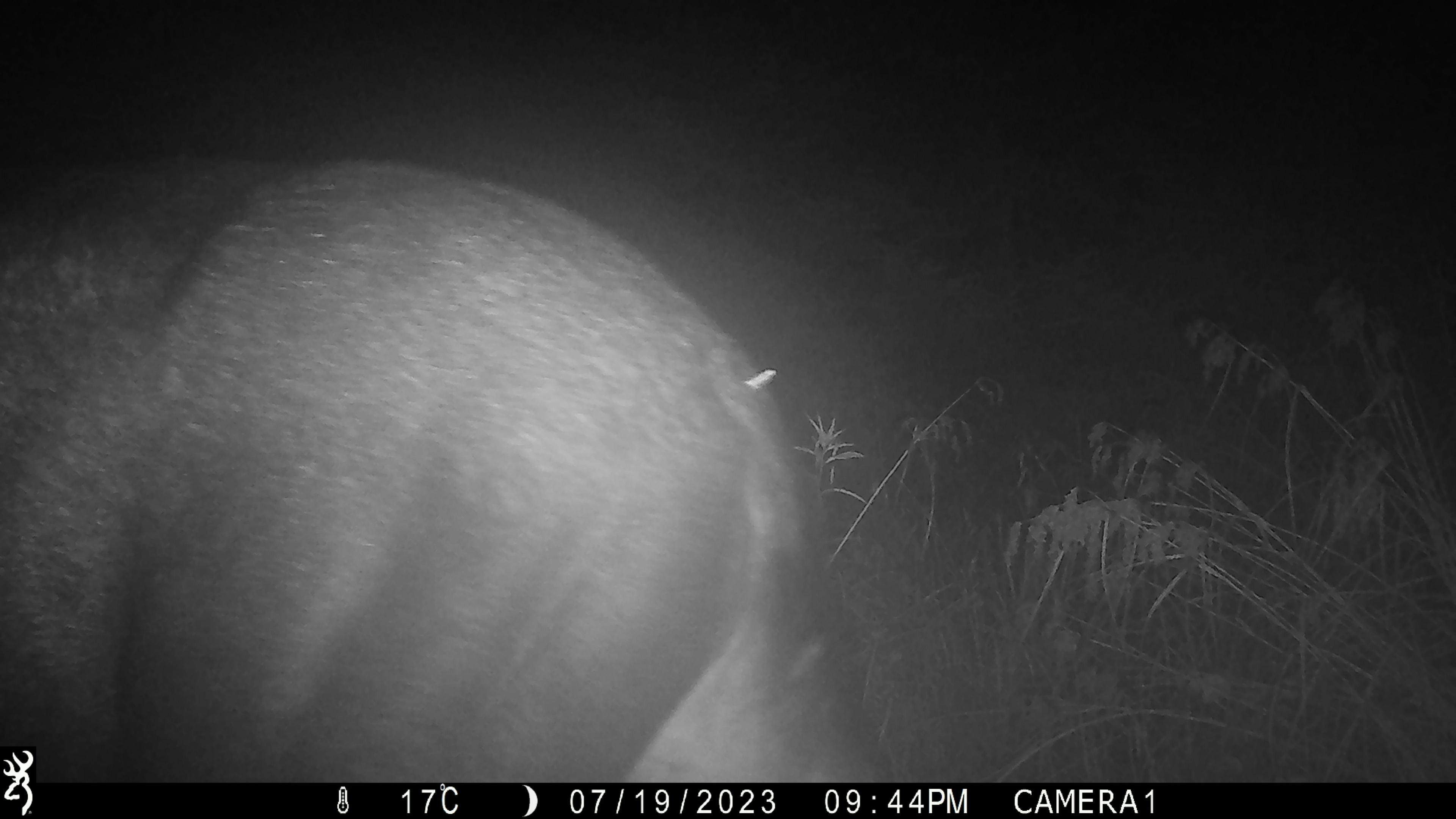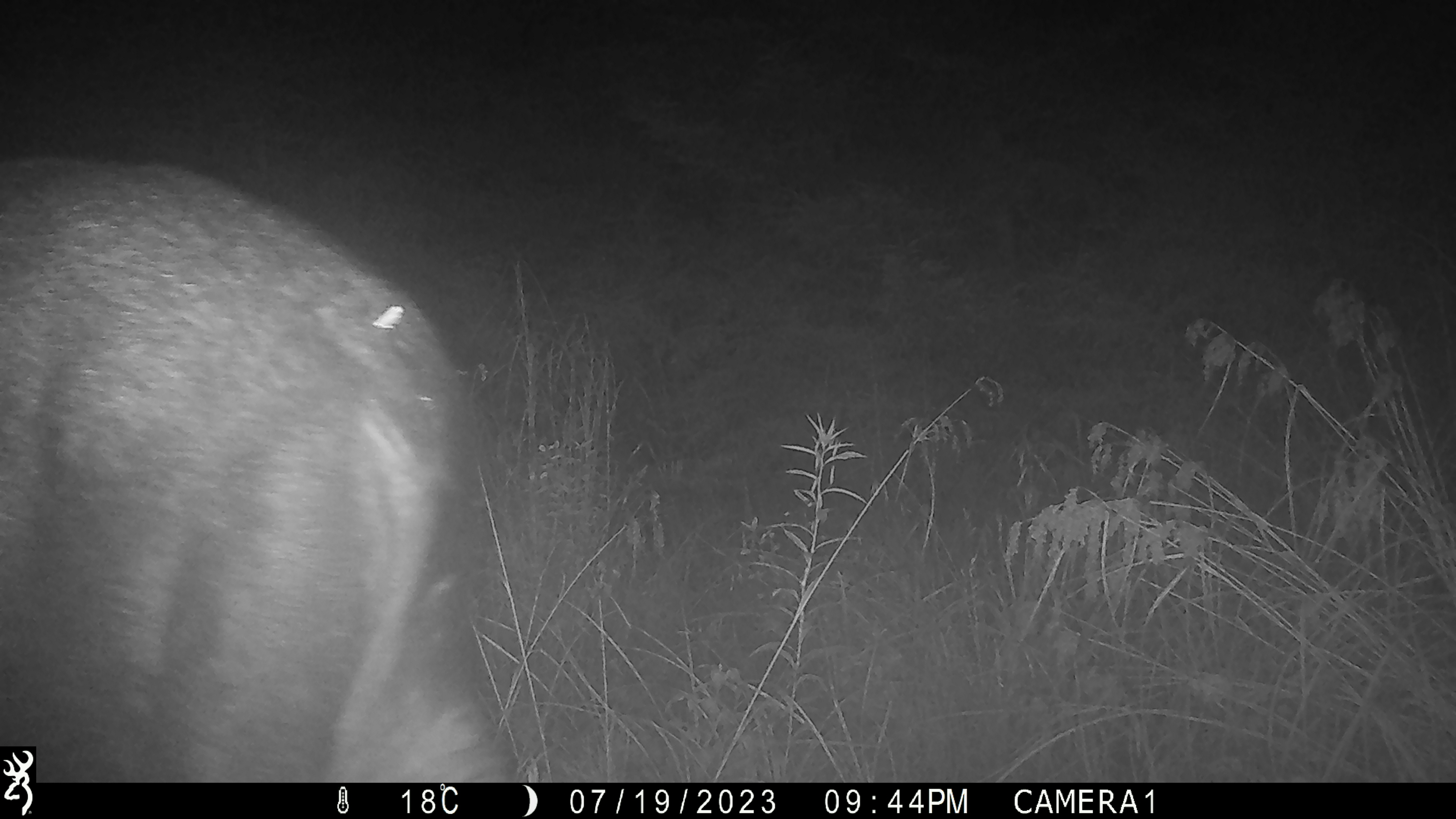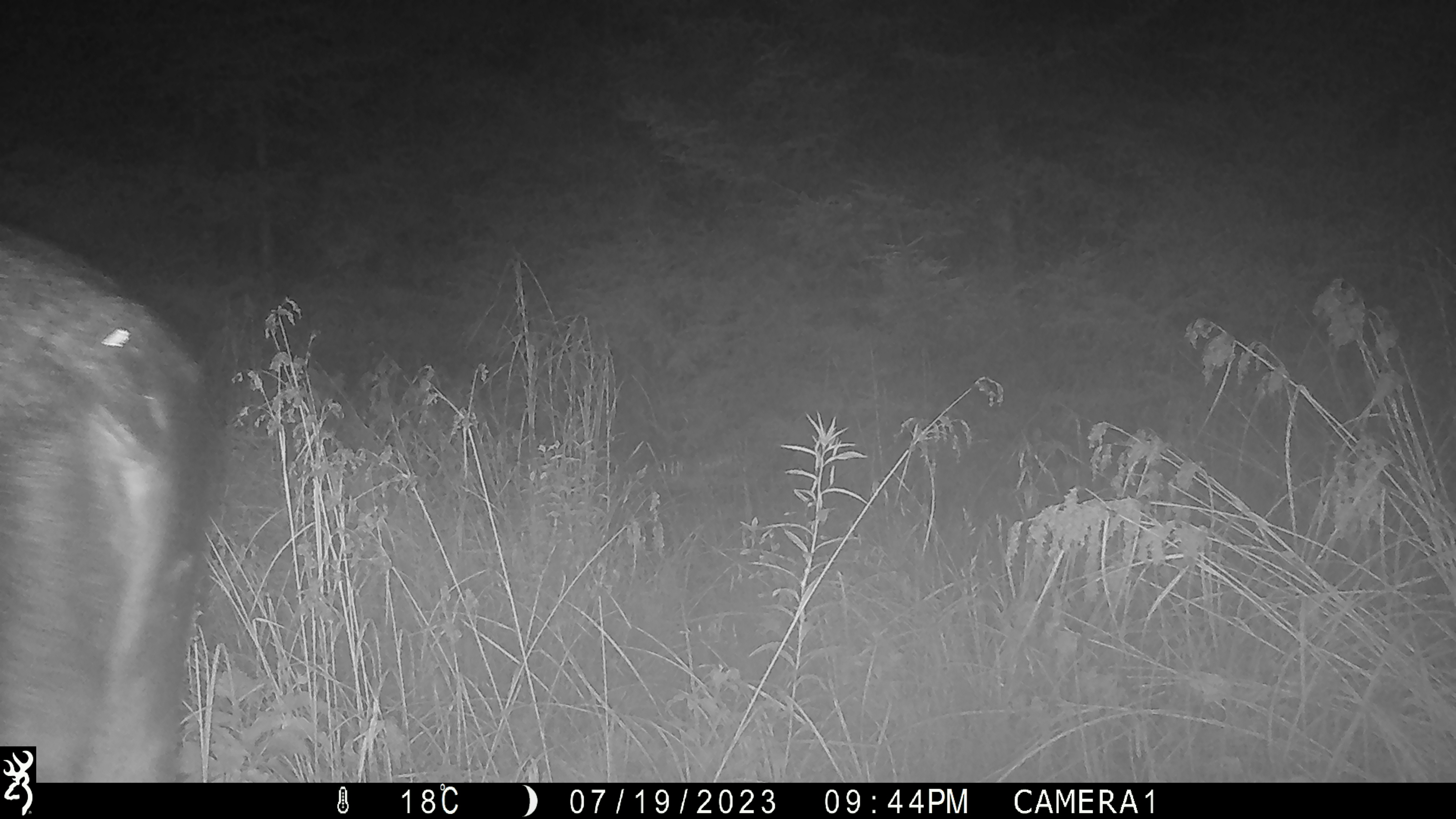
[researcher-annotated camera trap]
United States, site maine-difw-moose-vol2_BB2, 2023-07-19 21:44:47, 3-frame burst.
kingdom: Animalia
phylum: Chordata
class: Mammalia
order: Artiodactyla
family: Cervidae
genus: Alces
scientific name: Alces alces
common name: moose